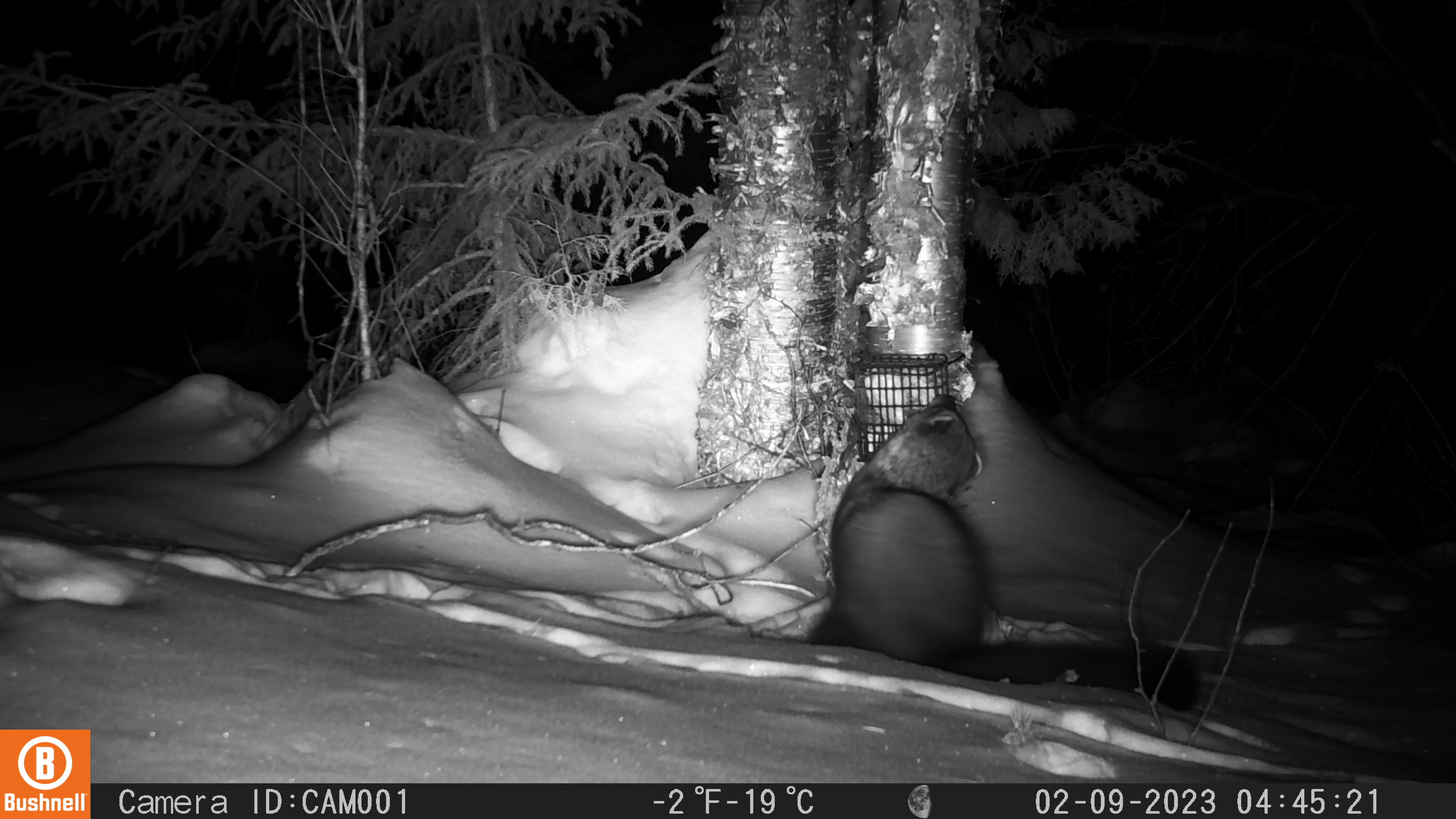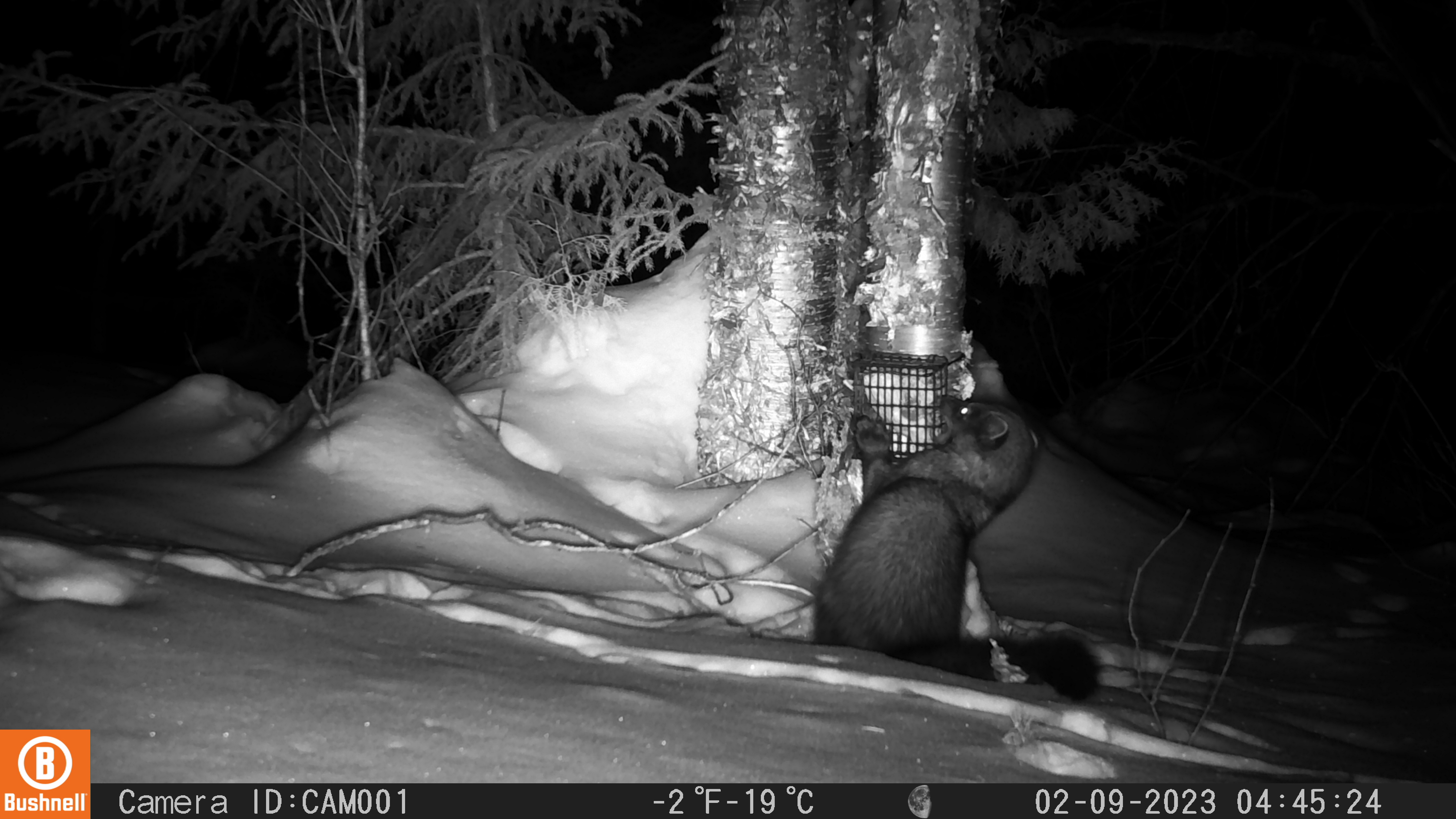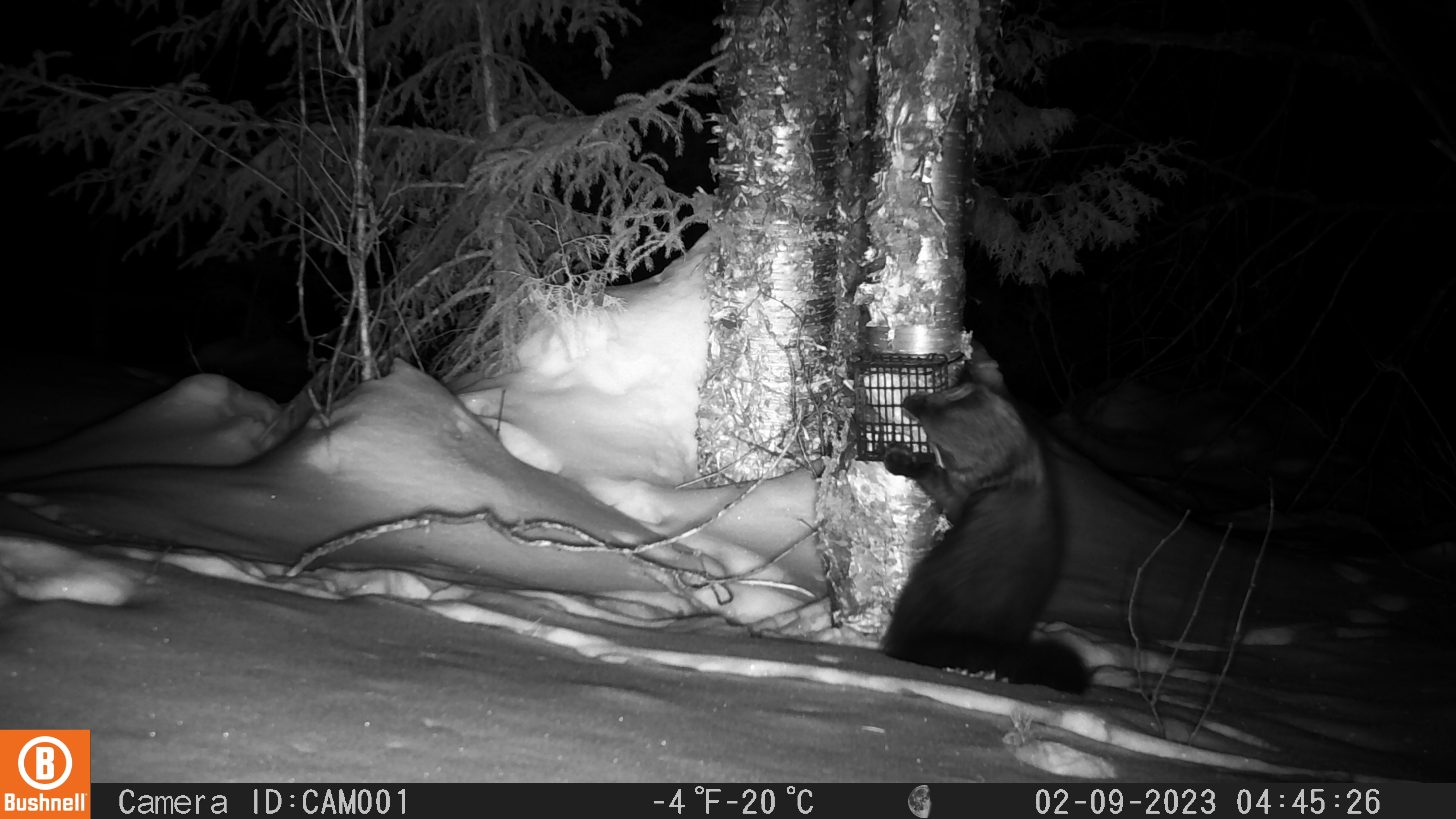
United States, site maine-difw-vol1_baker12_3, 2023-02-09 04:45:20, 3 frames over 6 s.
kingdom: Animalia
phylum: Chordata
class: Mammalia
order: Carnivora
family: Mustelidae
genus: Pekania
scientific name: Pekania pennanti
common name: fisher